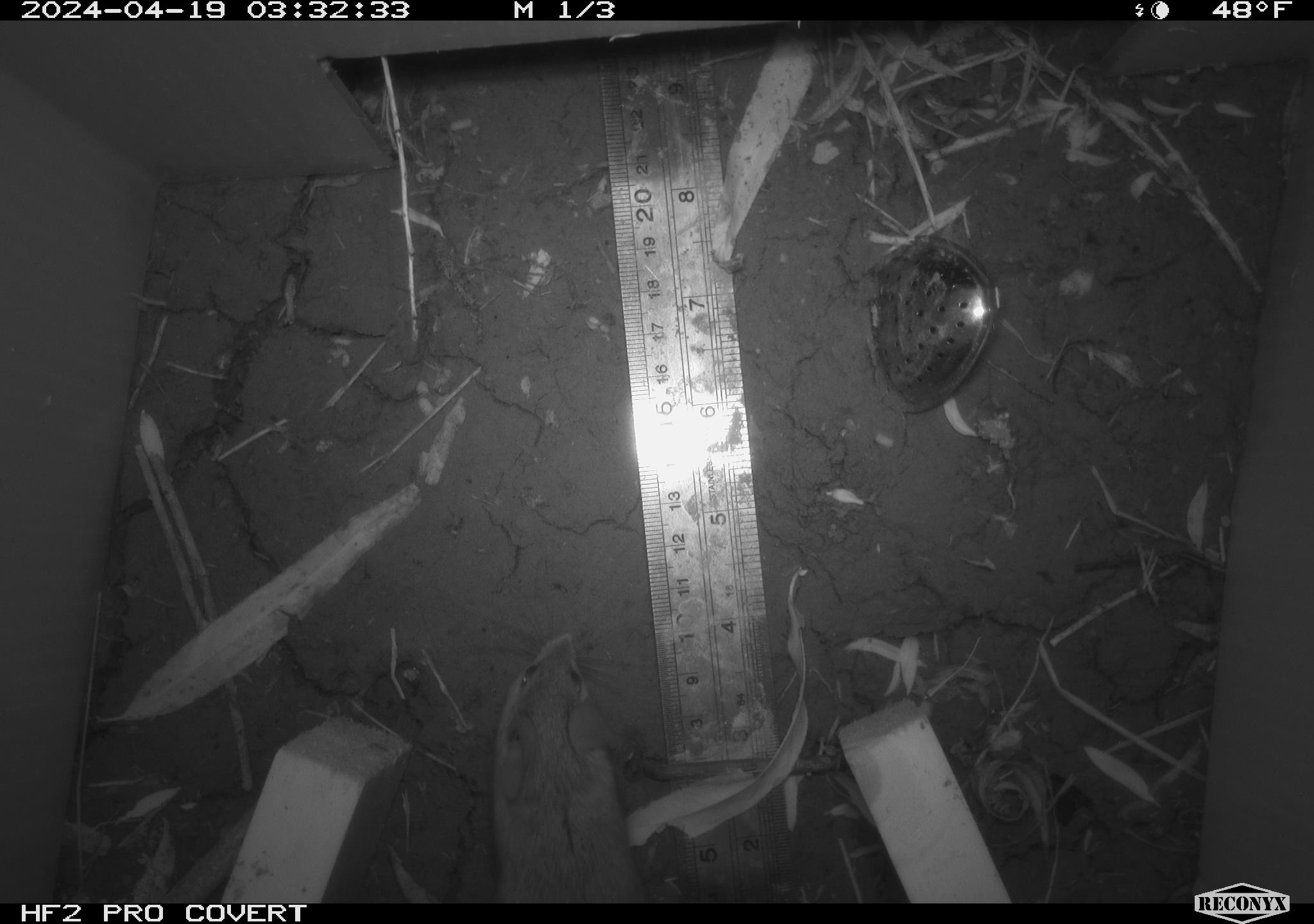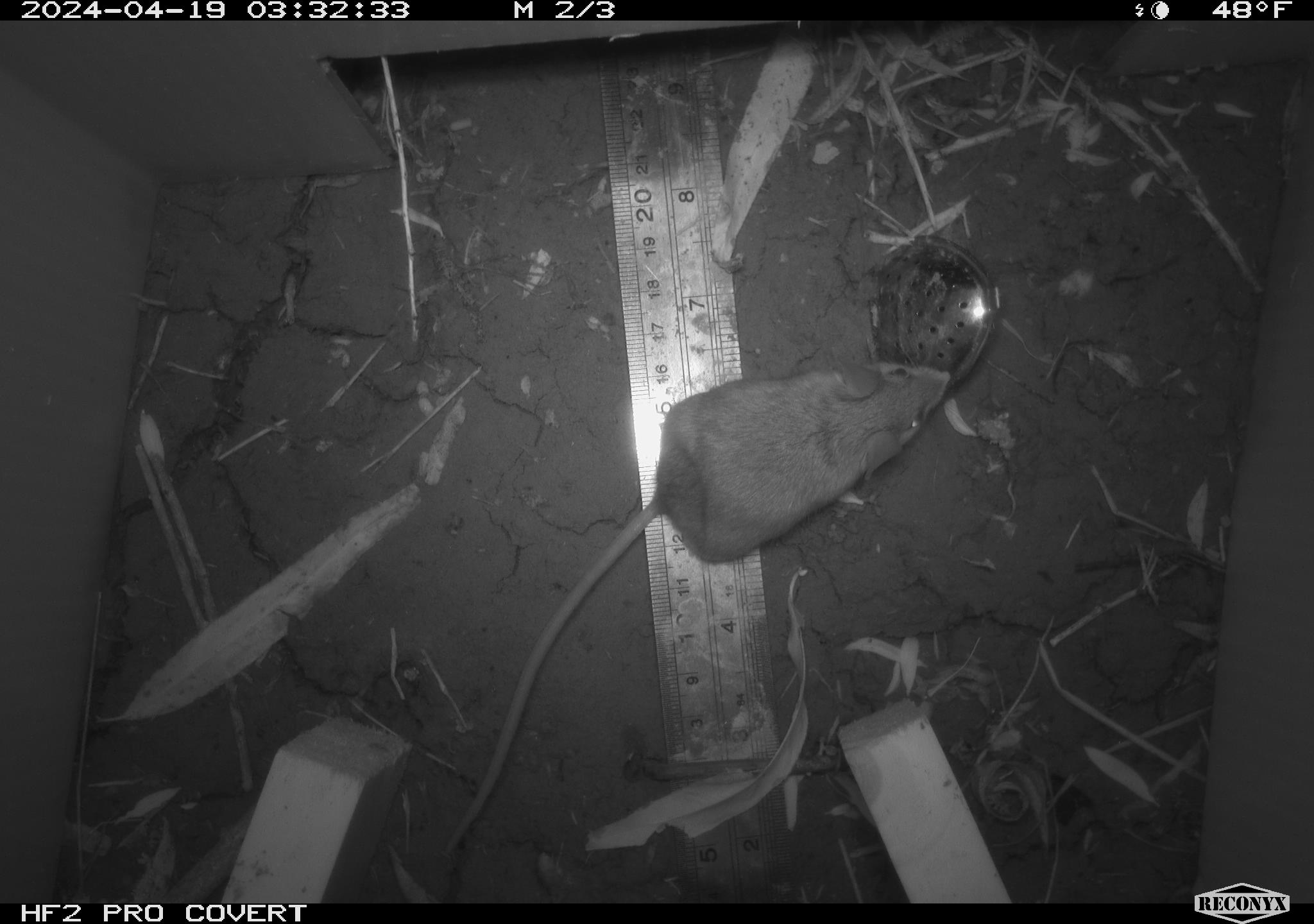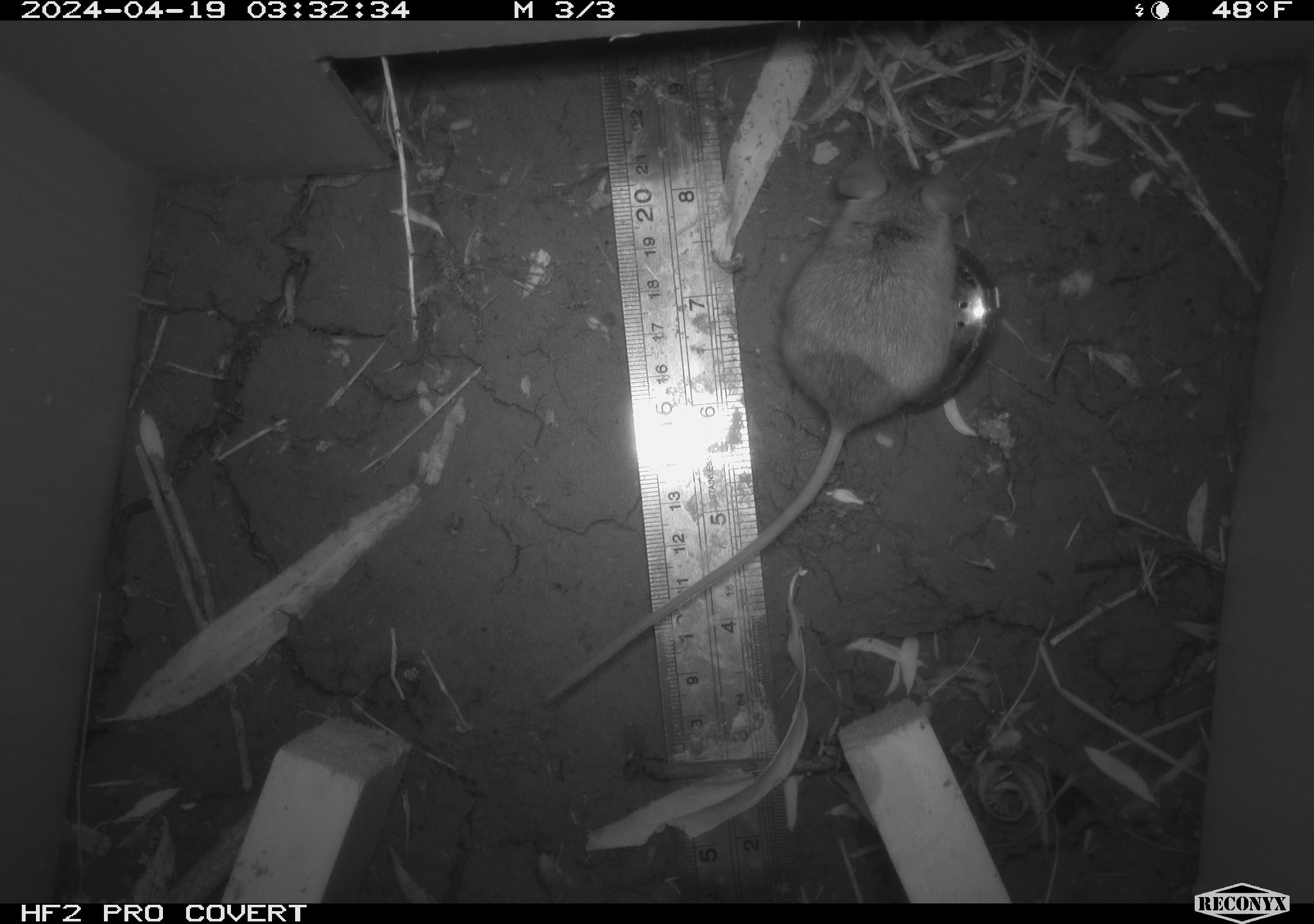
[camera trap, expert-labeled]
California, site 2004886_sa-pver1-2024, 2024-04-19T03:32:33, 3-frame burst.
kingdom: Animalia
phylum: Chordata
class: Mammalia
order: Rodentia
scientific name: Rodentia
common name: mouse species